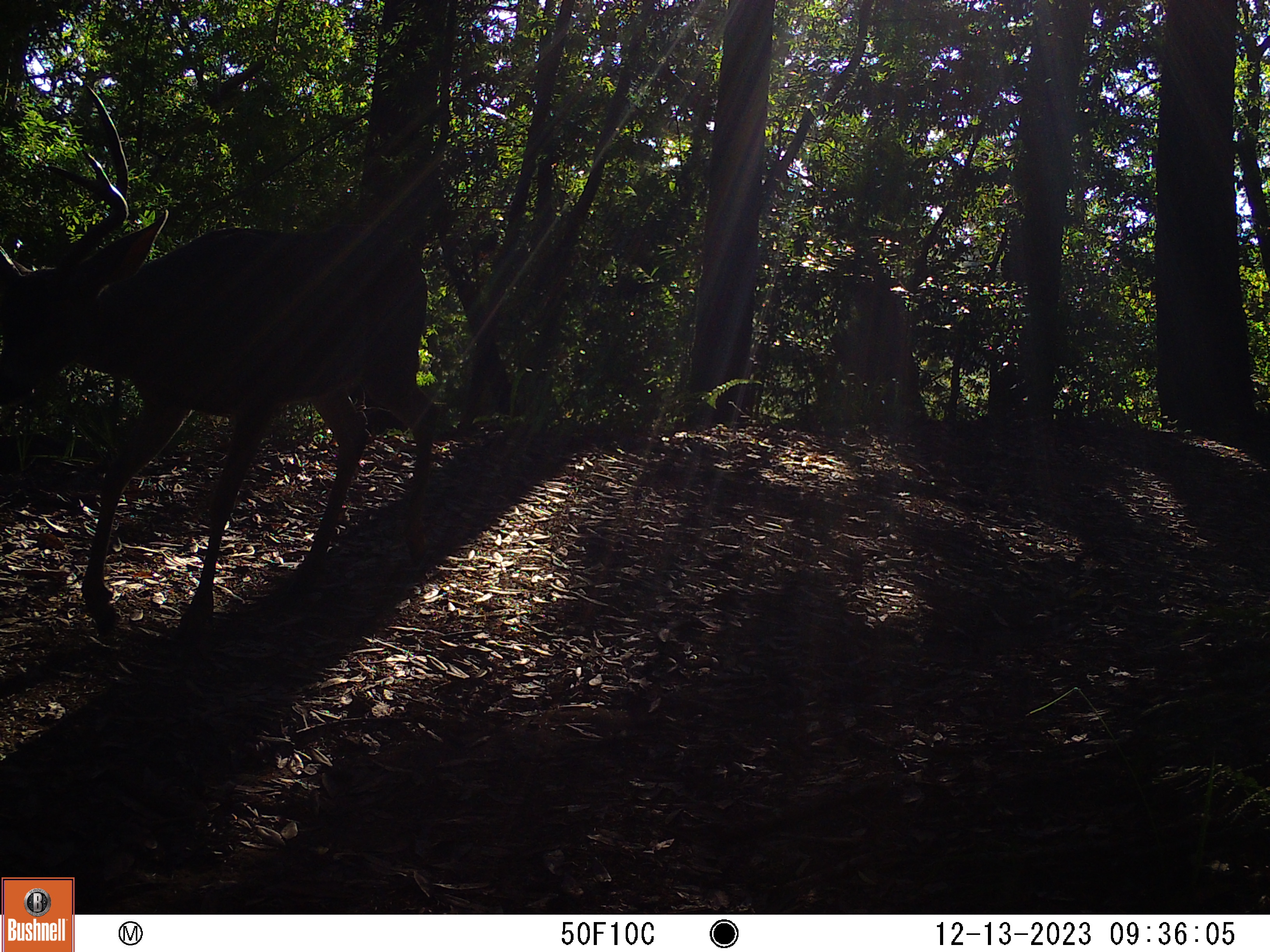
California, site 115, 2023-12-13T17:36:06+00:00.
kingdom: Animalia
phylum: Chordata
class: Mammalia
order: Artiodactyla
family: Cervidae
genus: Odocoileus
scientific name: Odocoileus hemionus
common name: mule deer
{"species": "mule deer (Odocoileus hemionus)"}